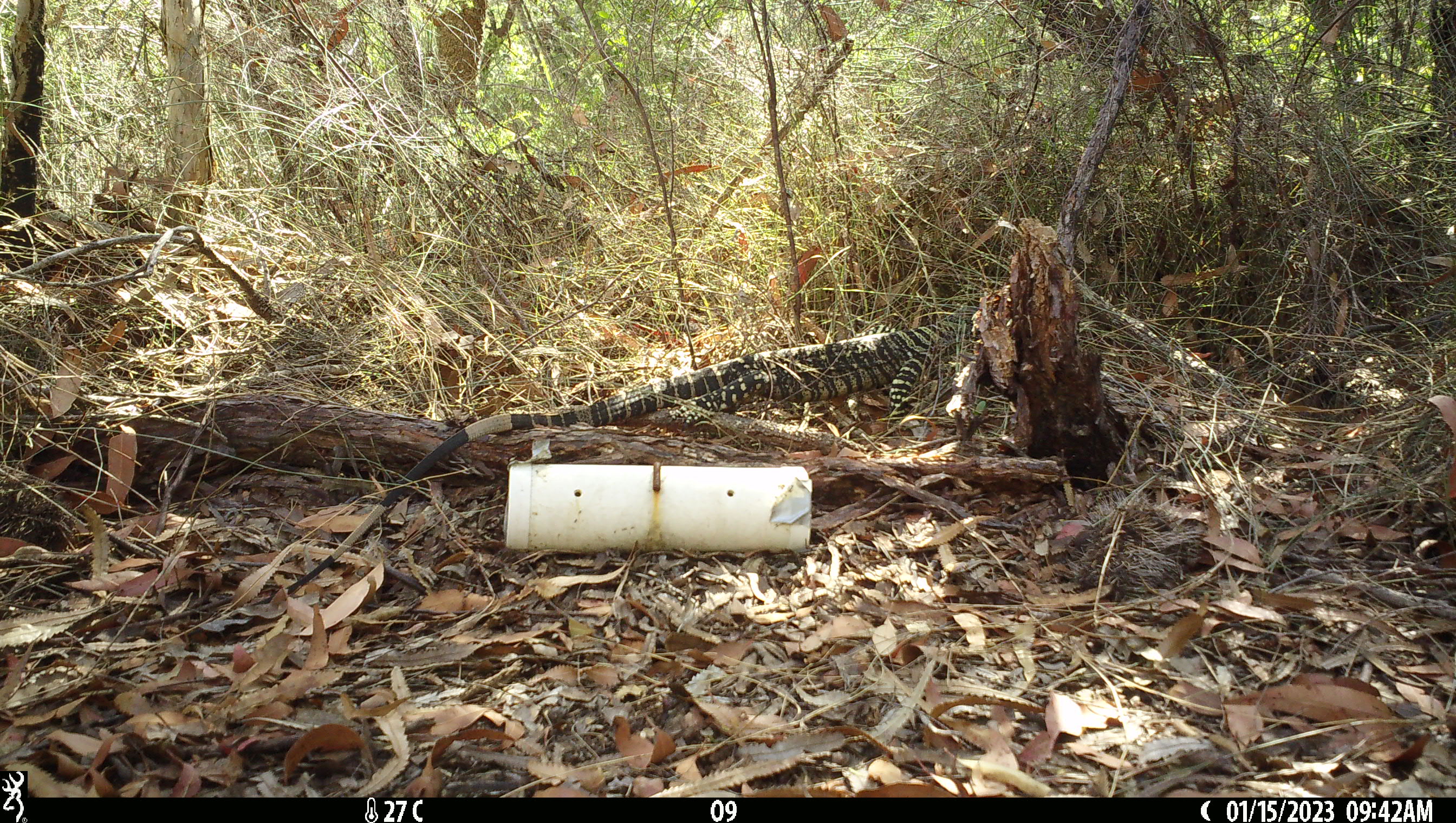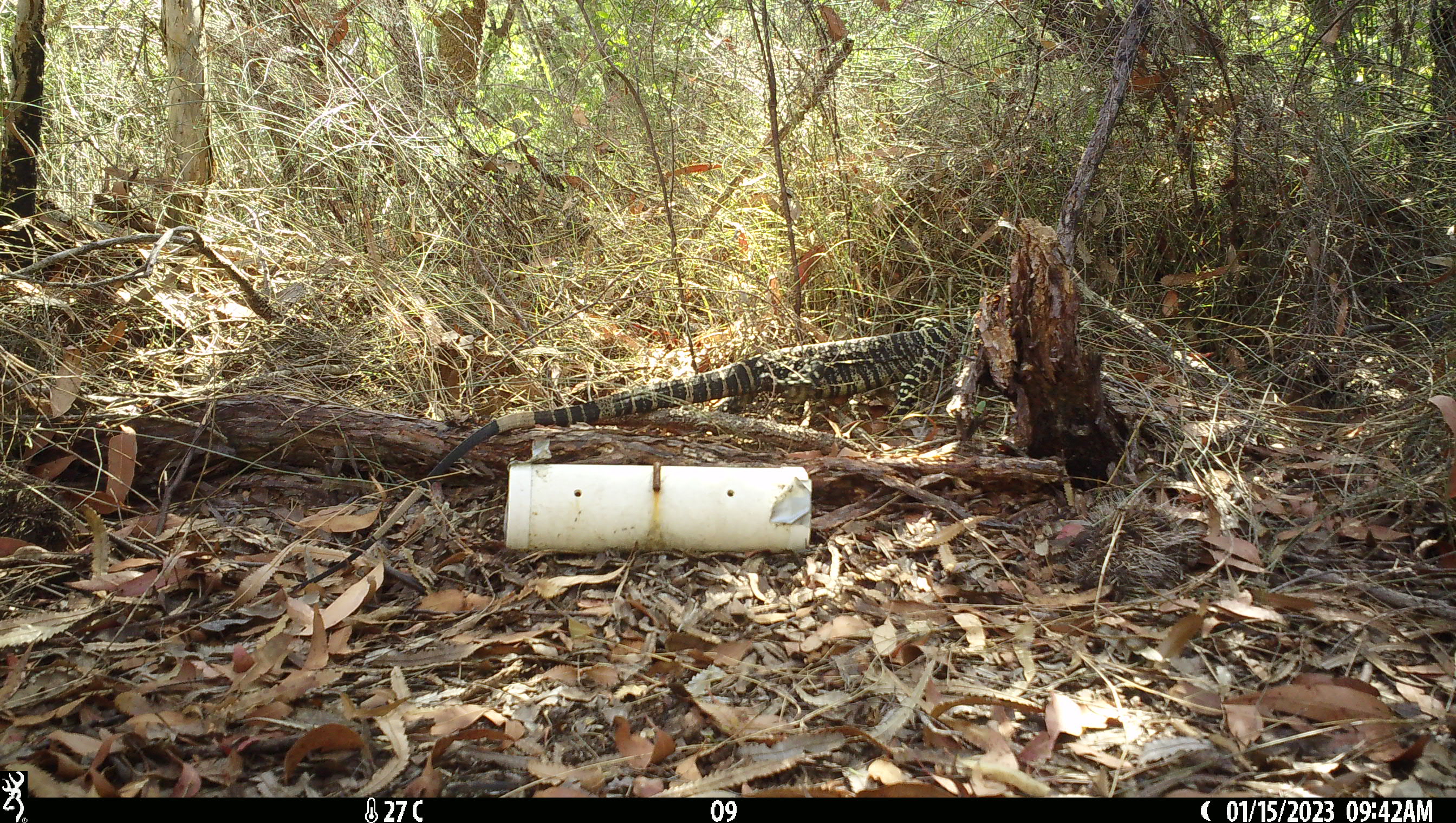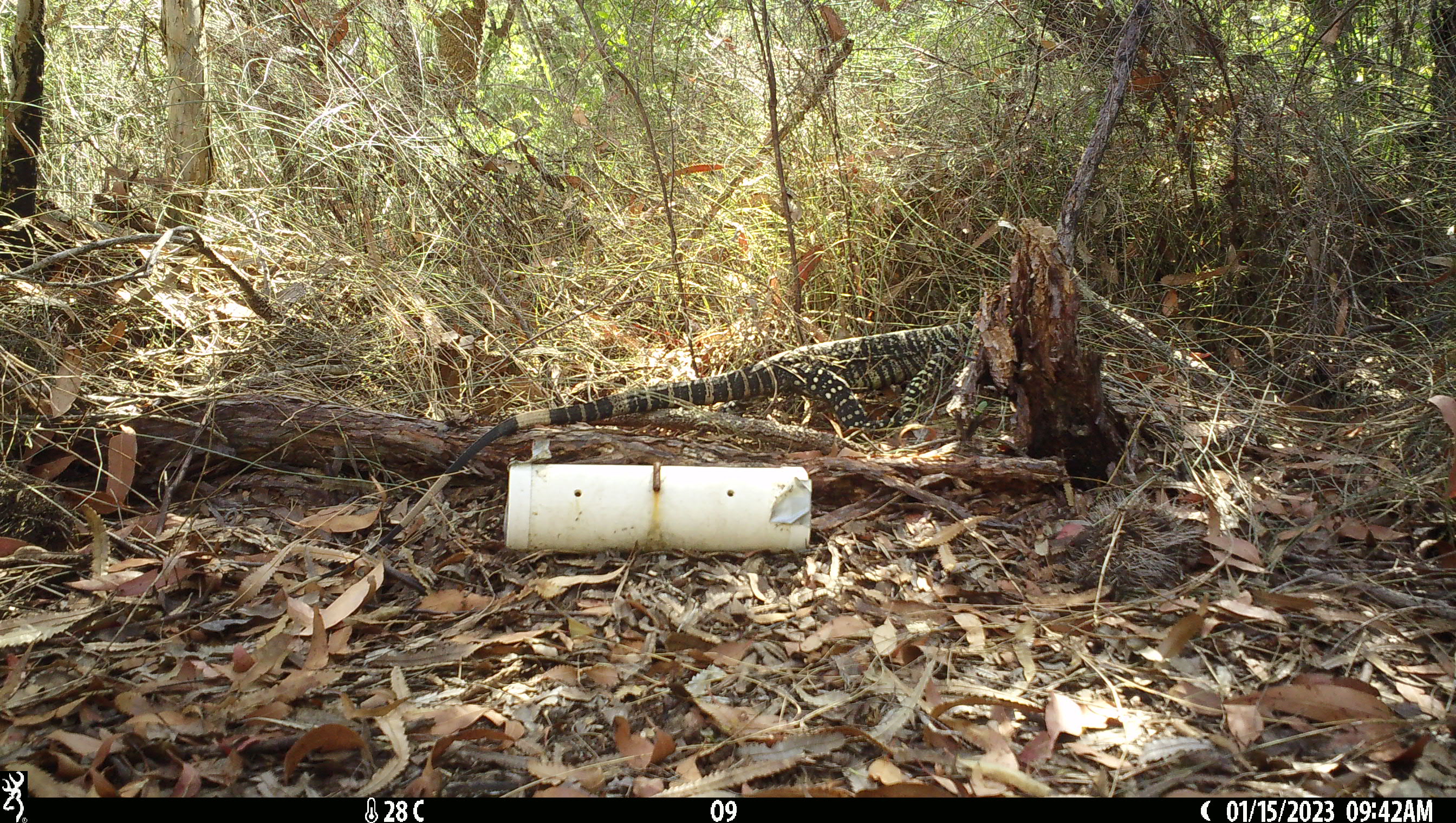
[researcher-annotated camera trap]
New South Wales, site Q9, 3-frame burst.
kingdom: Animalia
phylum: Chordata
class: Reptilia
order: Squamata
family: Varanidae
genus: Varanus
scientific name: Varanus varius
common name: lace monitor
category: goanna